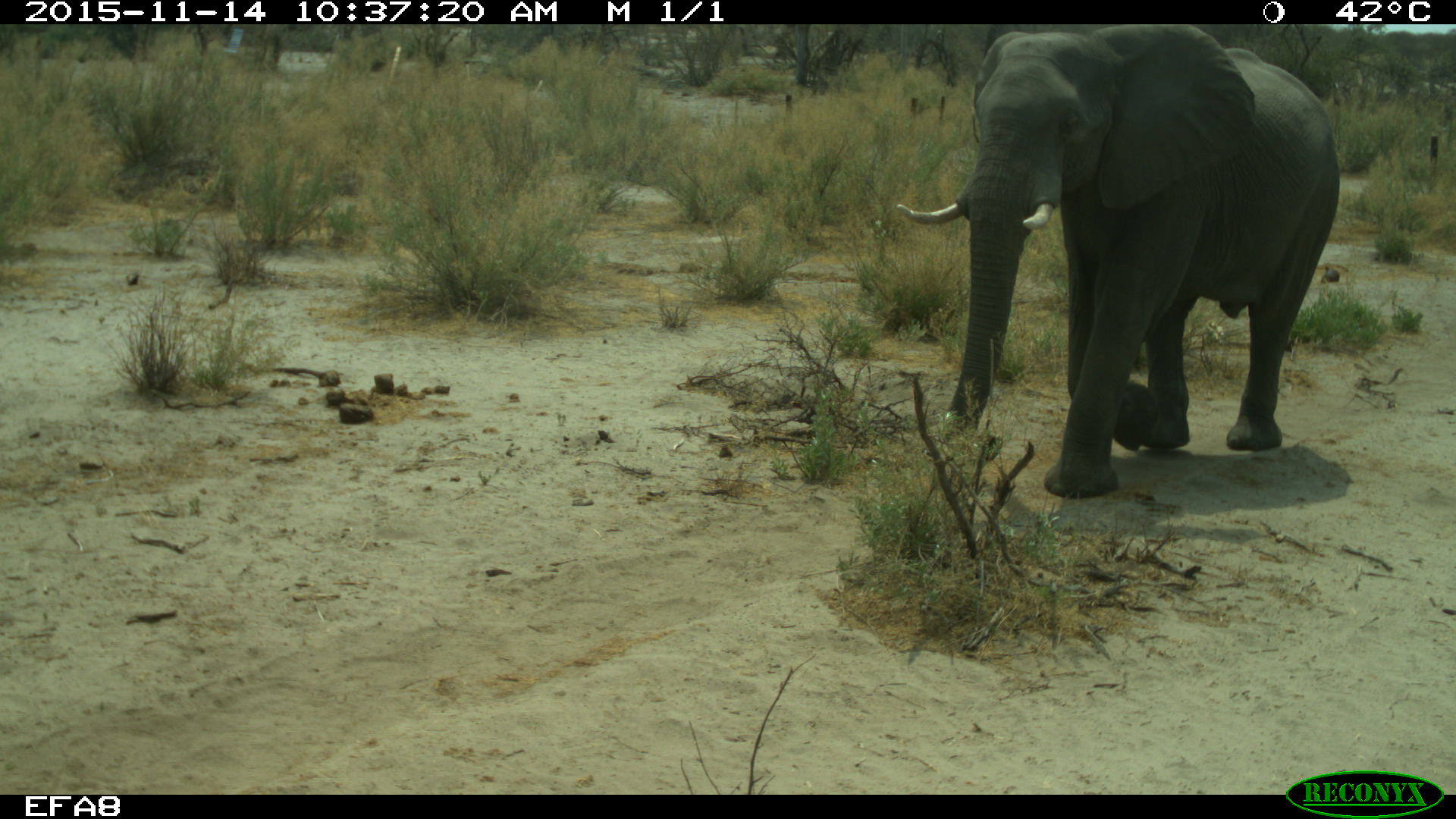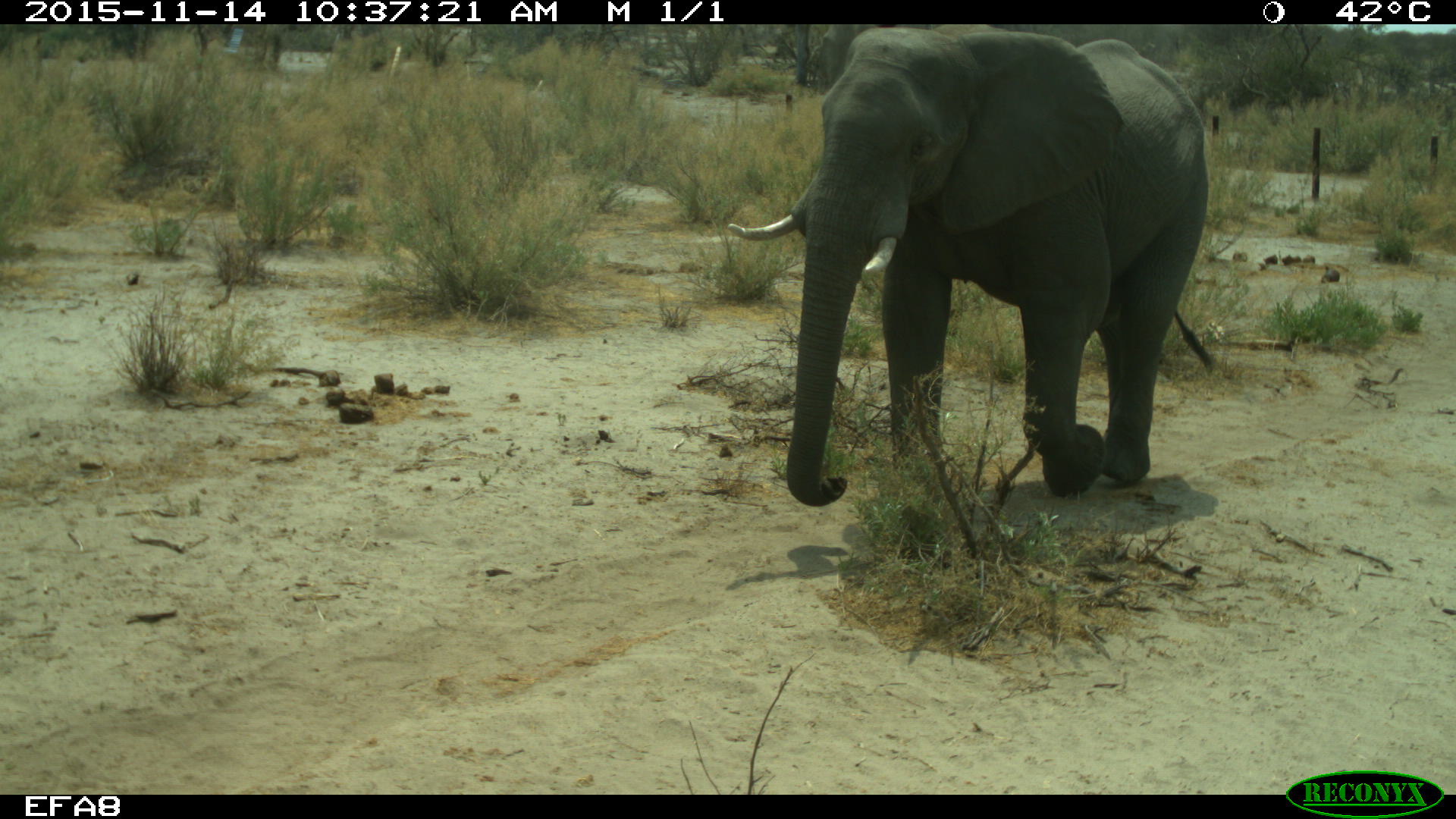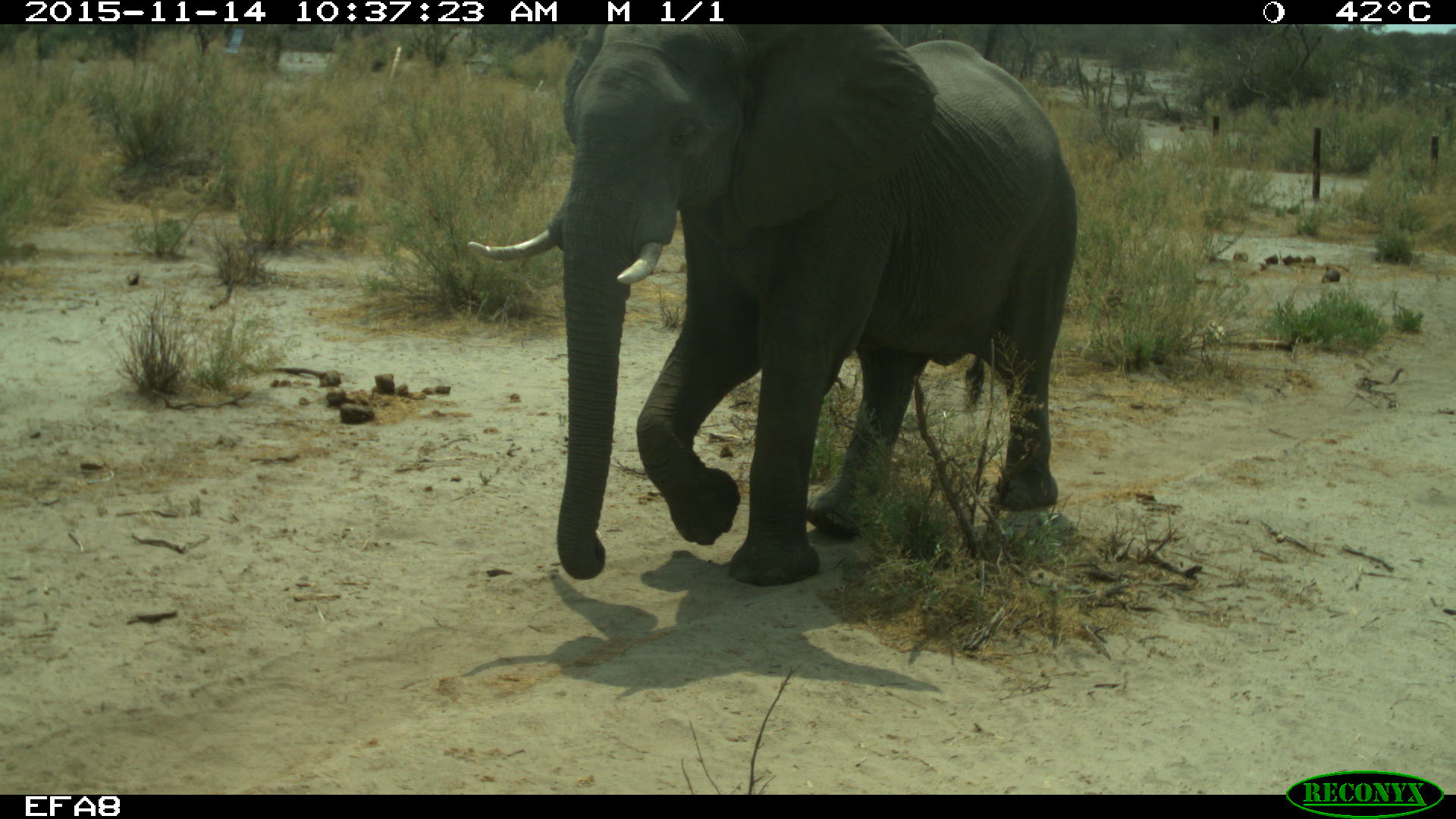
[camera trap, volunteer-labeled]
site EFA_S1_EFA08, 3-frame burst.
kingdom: Animalia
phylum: Chordata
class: Mammalia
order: Proboscidea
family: Elephantidae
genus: Loxodonta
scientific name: Loxodonta africana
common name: african bush elephant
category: elephant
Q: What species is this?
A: Elephant (african bush elephant) (Loxodonta africana).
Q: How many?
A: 1.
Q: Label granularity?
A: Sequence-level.